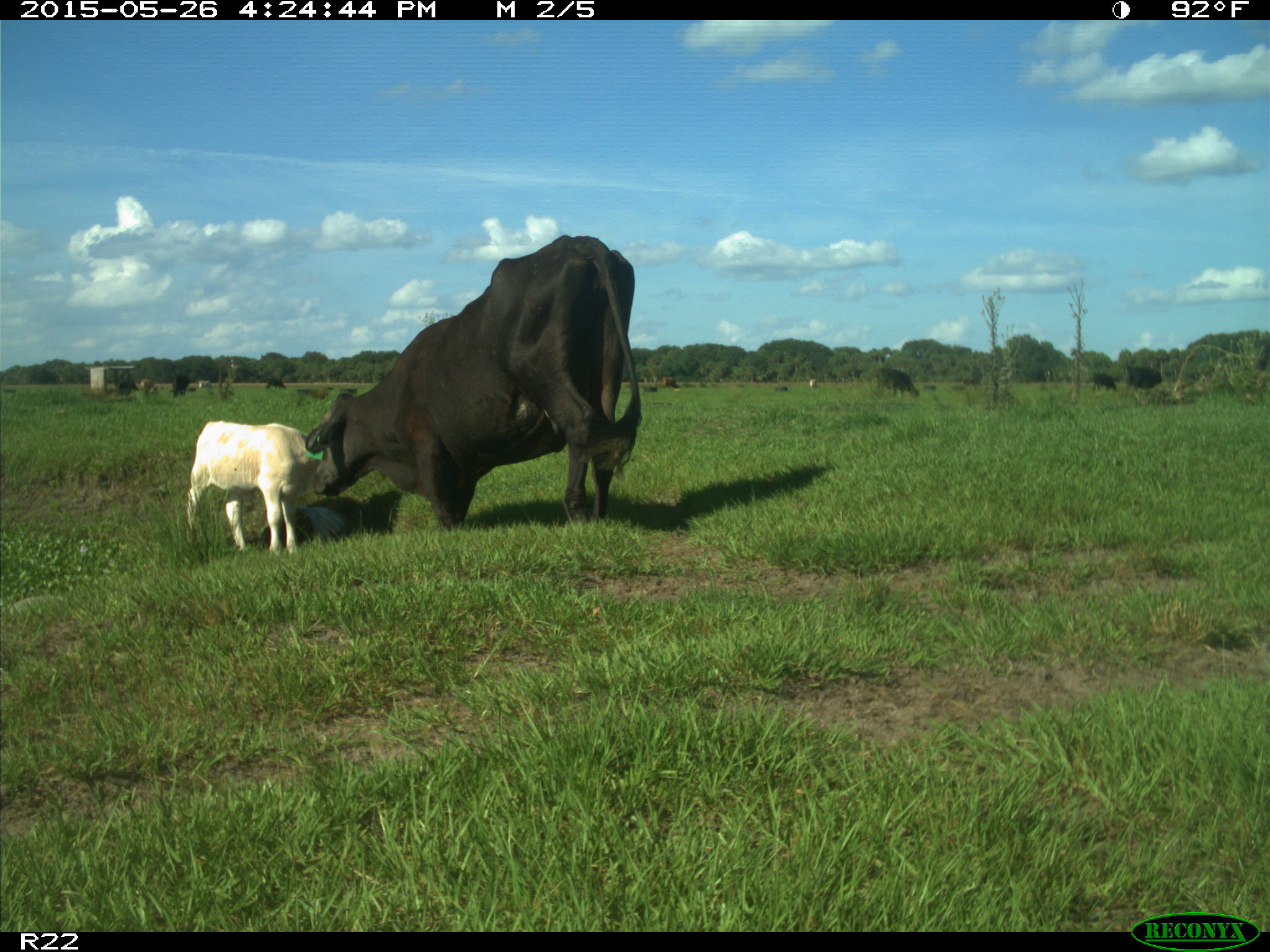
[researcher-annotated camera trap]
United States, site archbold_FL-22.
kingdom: Animalia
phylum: Chordata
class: Mammalia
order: Artiodactyla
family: Bovidae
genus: Bos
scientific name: Bos taurus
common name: domestic cow